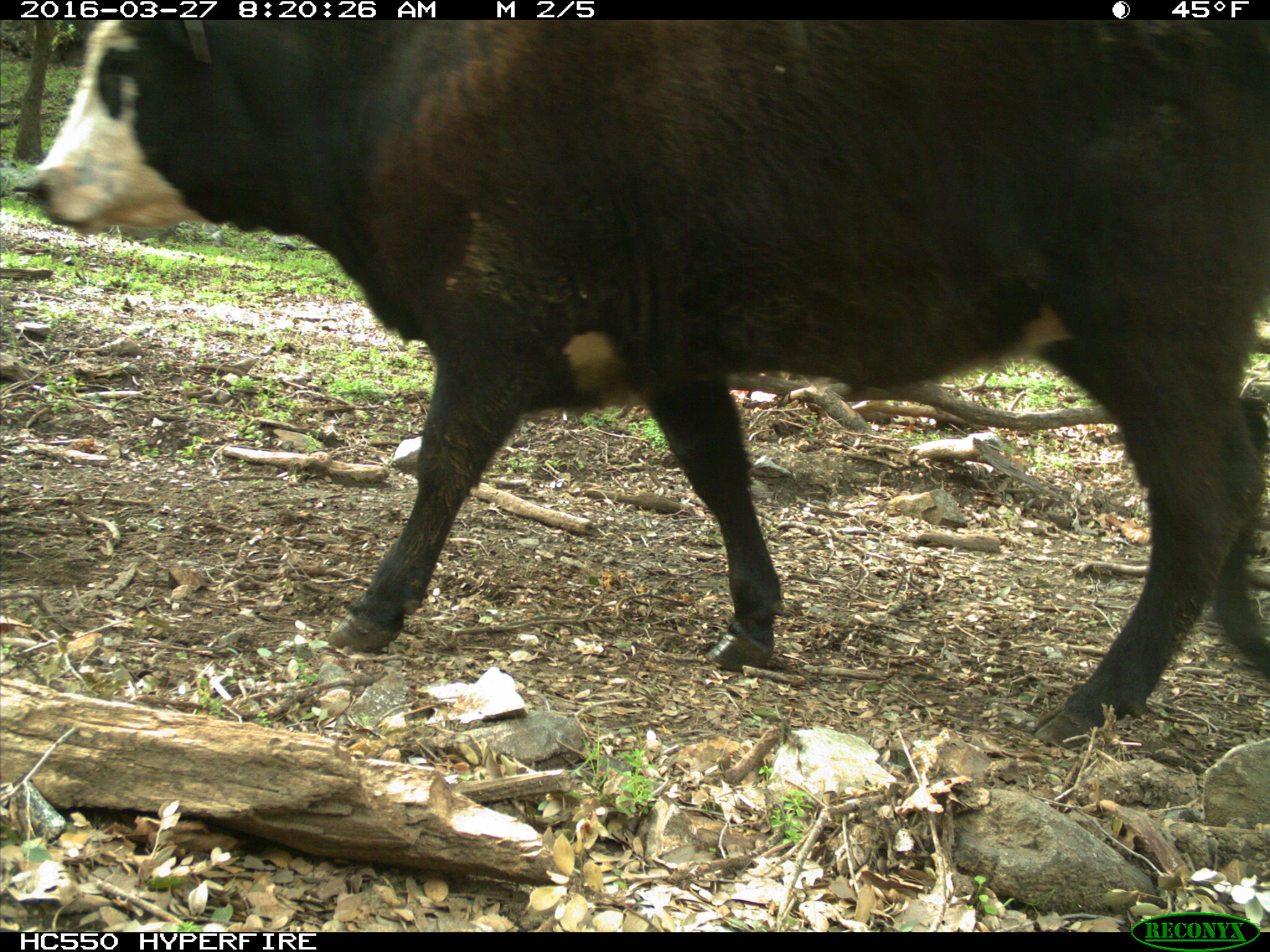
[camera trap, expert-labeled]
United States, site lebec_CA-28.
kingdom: Animalia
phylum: Chordata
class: Mammalia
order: Artiodactyla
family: Bovidae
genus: Bos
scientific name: Bos taurus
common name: domestic cow